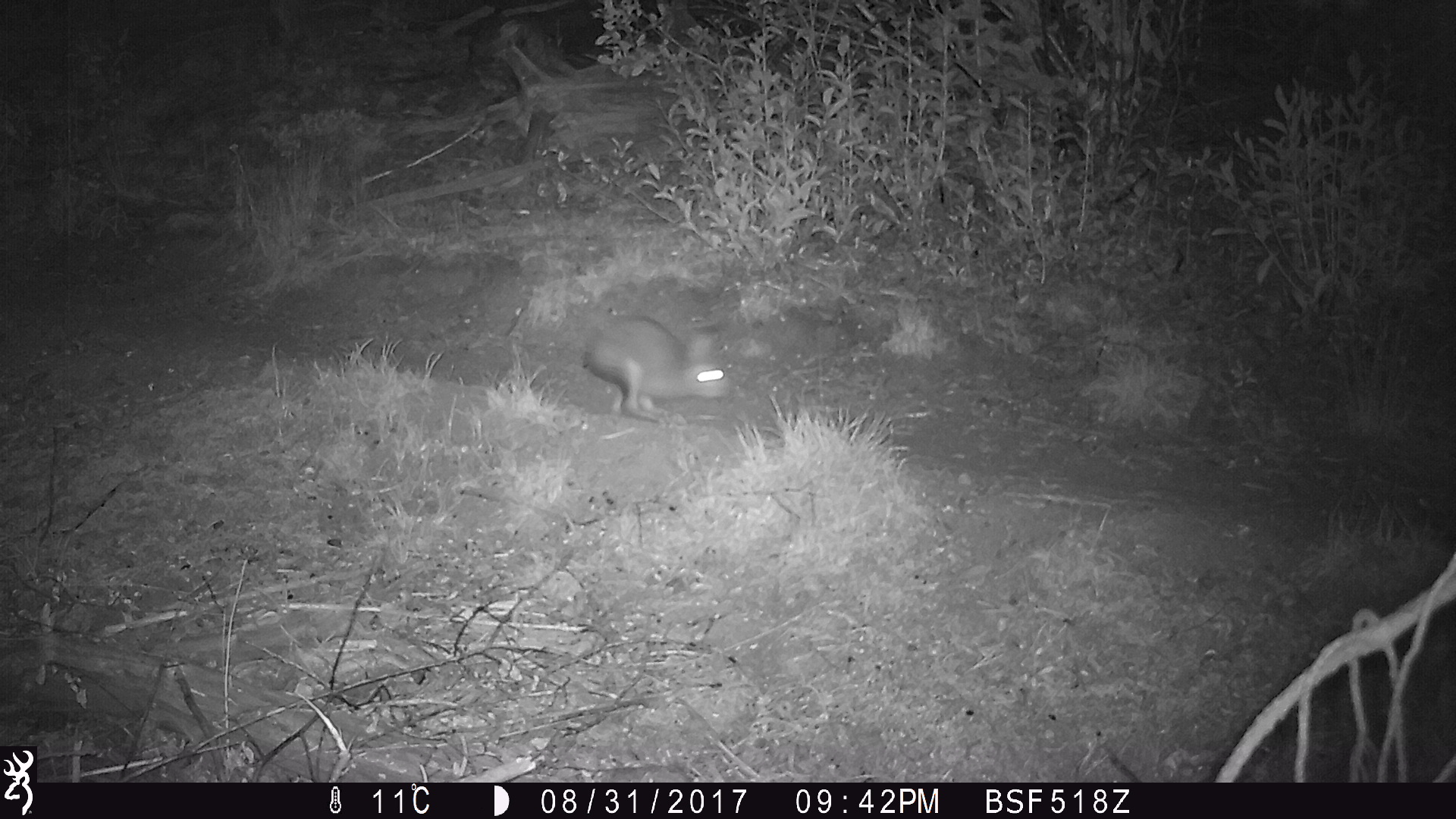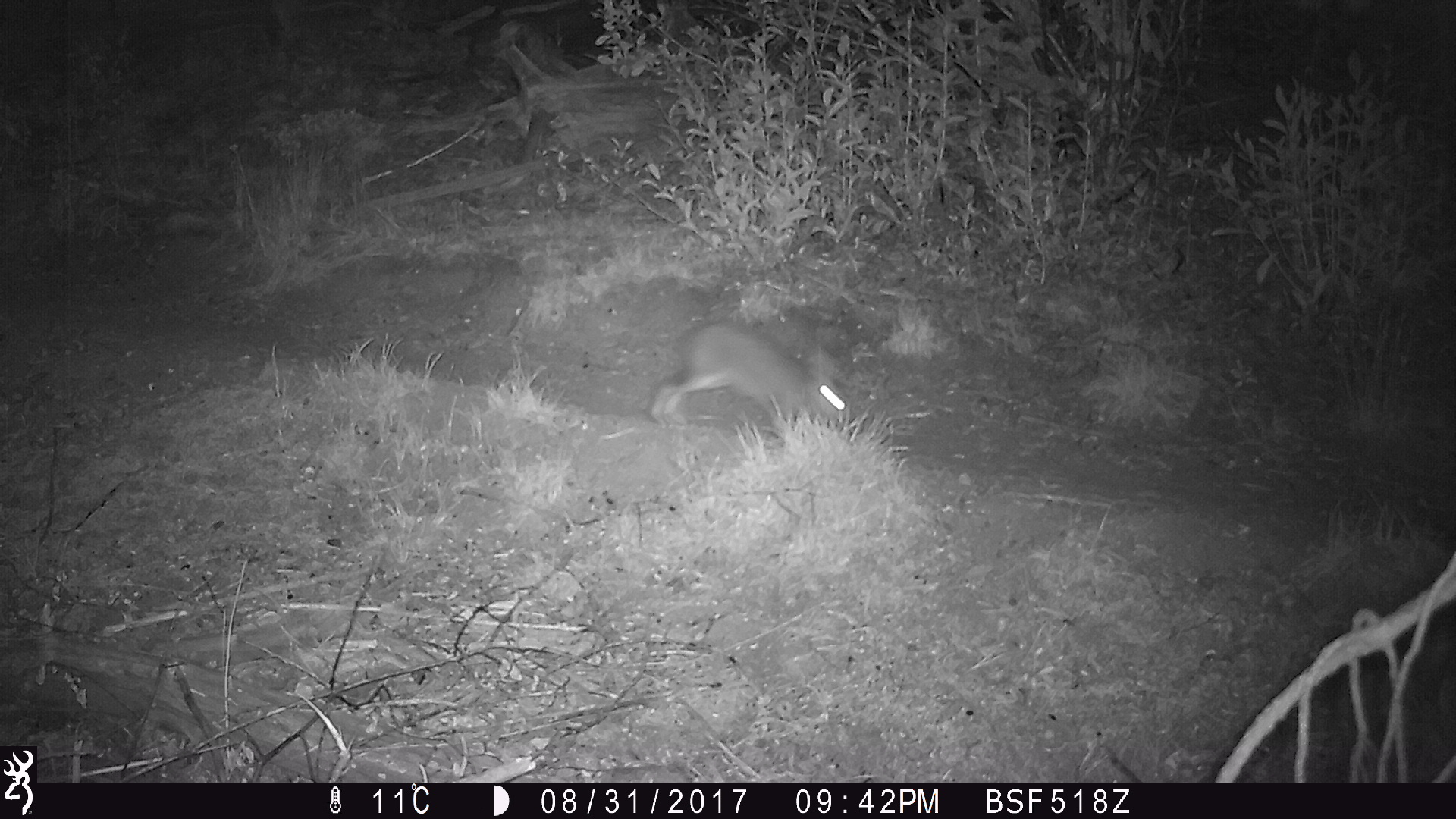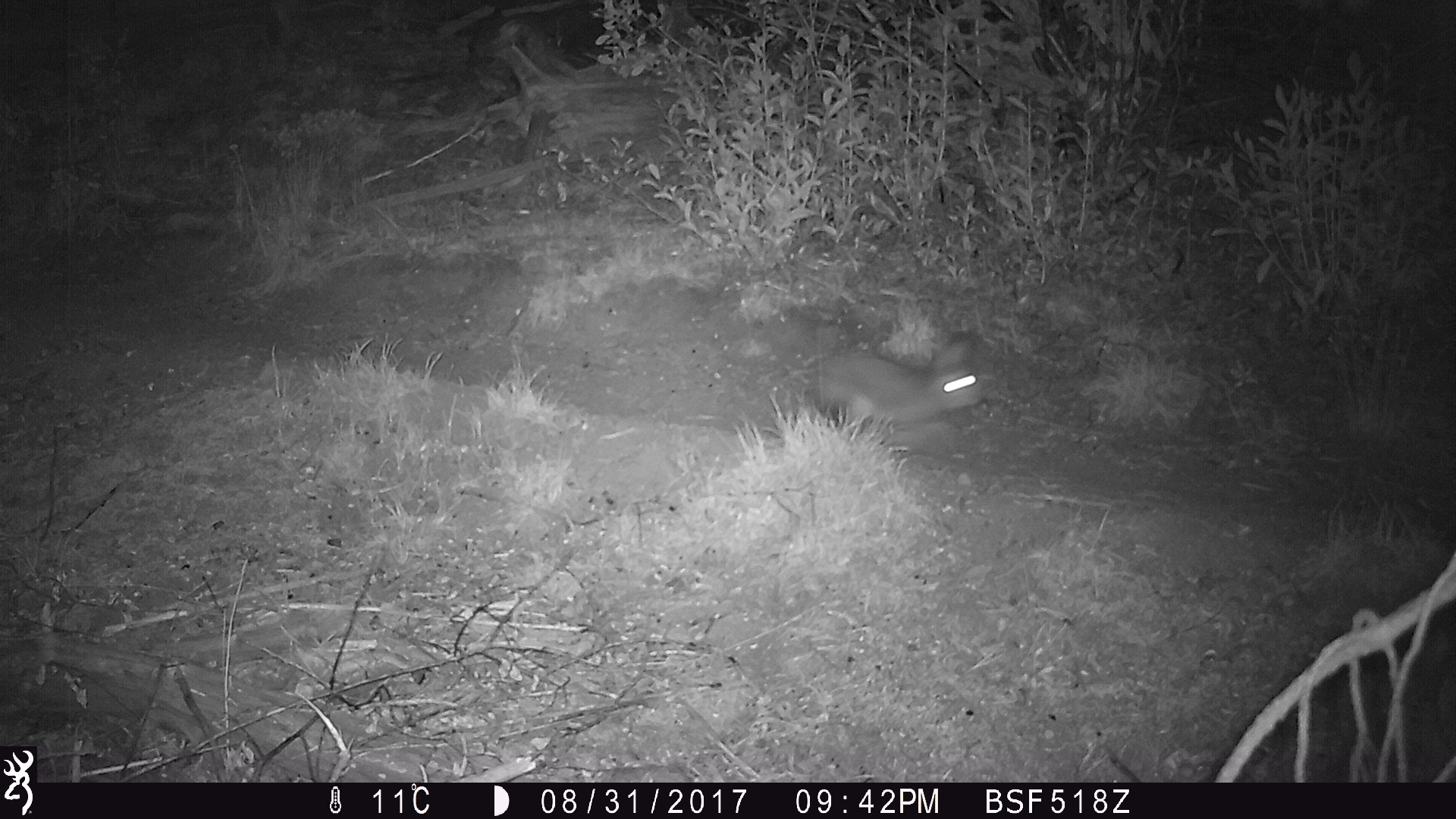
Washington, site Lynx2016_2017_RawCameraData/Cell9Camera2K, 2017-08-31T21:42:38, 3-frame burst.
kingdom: Animalia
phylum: Chordata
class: Mammalia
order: Lagomorpha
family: Leporidae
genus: Lepus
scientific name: Lepus americanus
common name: snowshoe hare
Lepus americanus (snowshoe hare). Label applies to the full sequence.